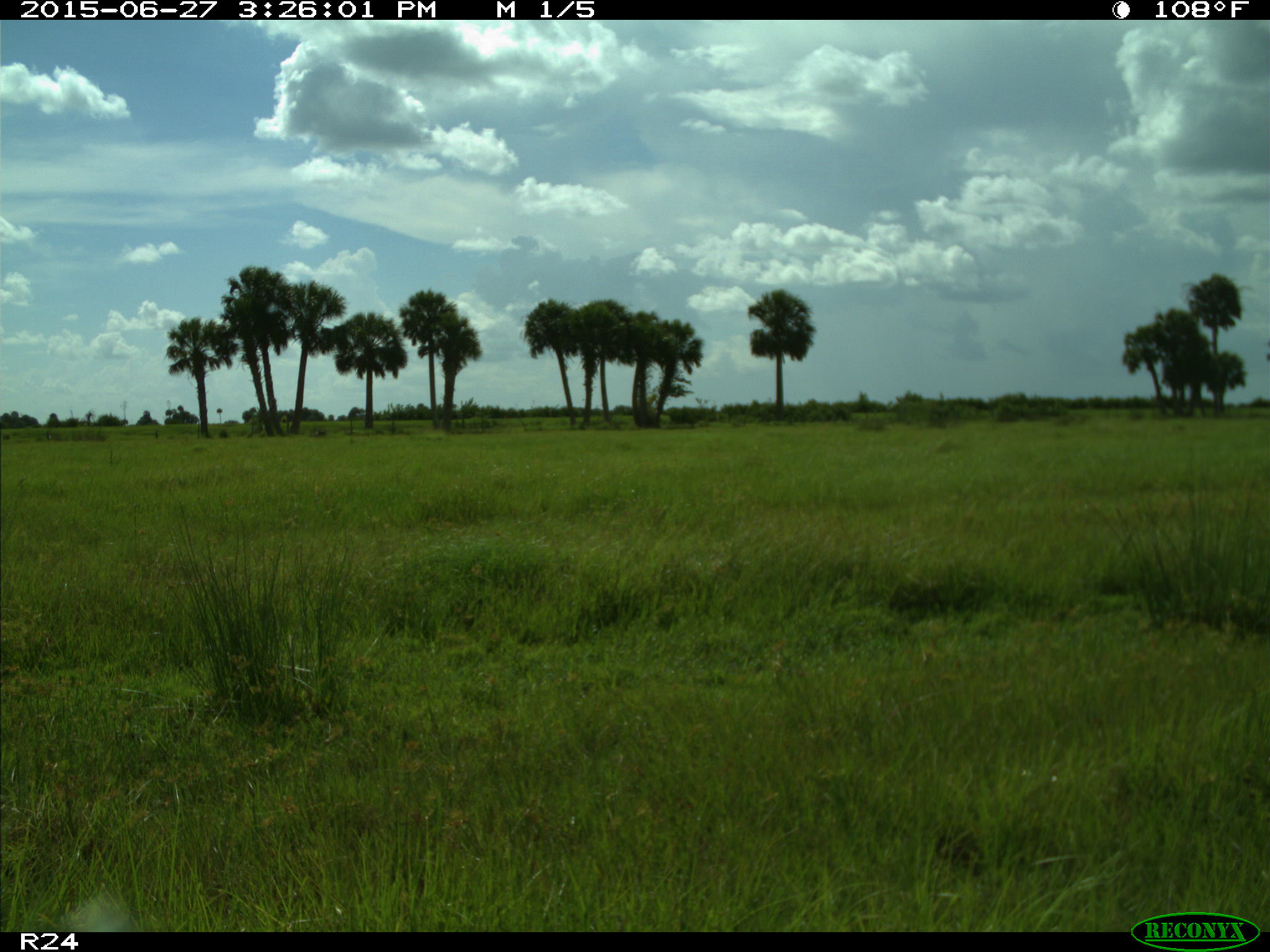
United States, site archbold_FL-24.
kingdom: Animalia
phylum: Chordata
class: Mammalia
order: Artiodactyla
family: Bovidae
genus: Bos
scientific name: Bos taurus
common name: domestic cow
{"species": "Bos taurus (domestic cow)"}